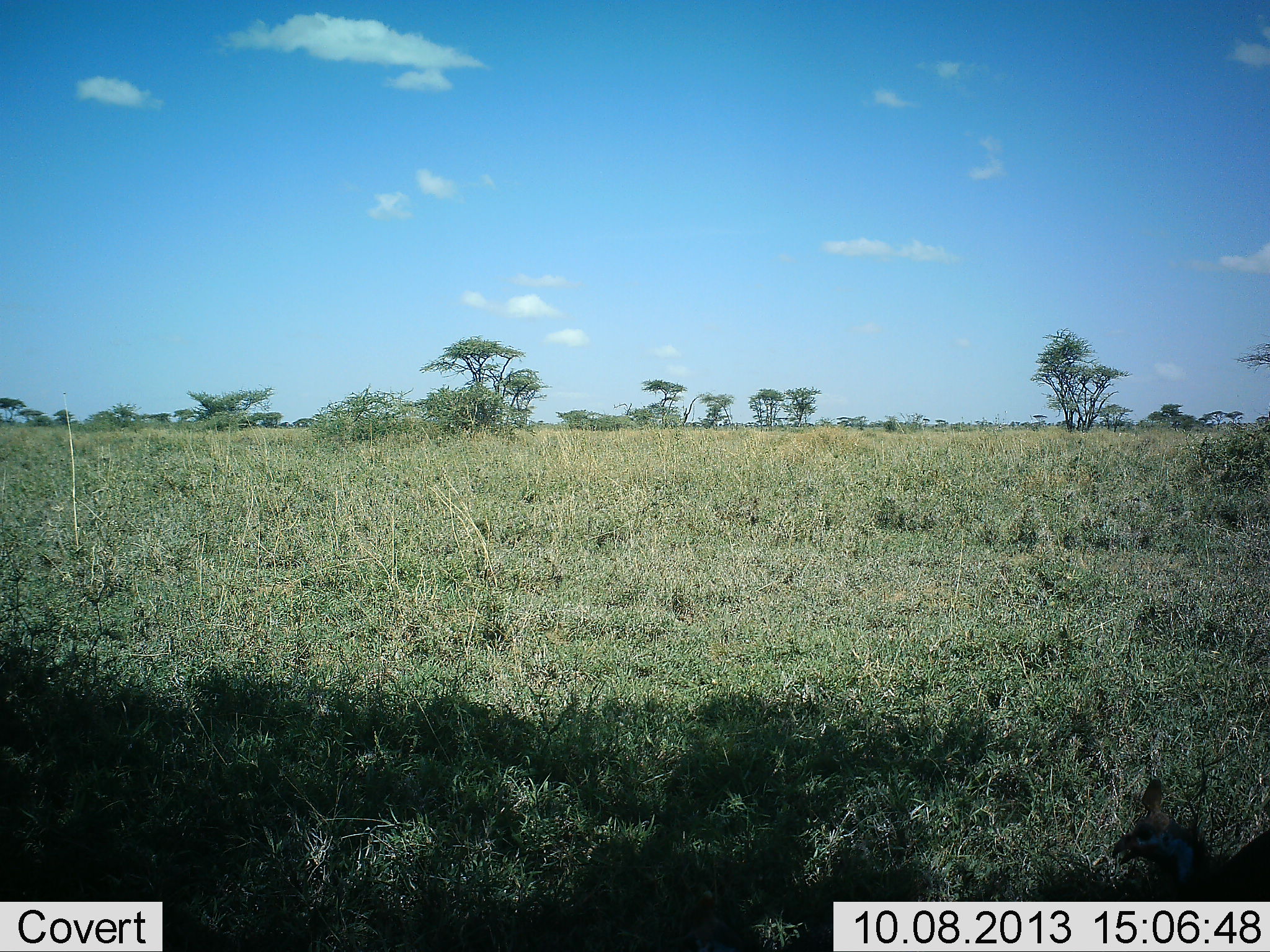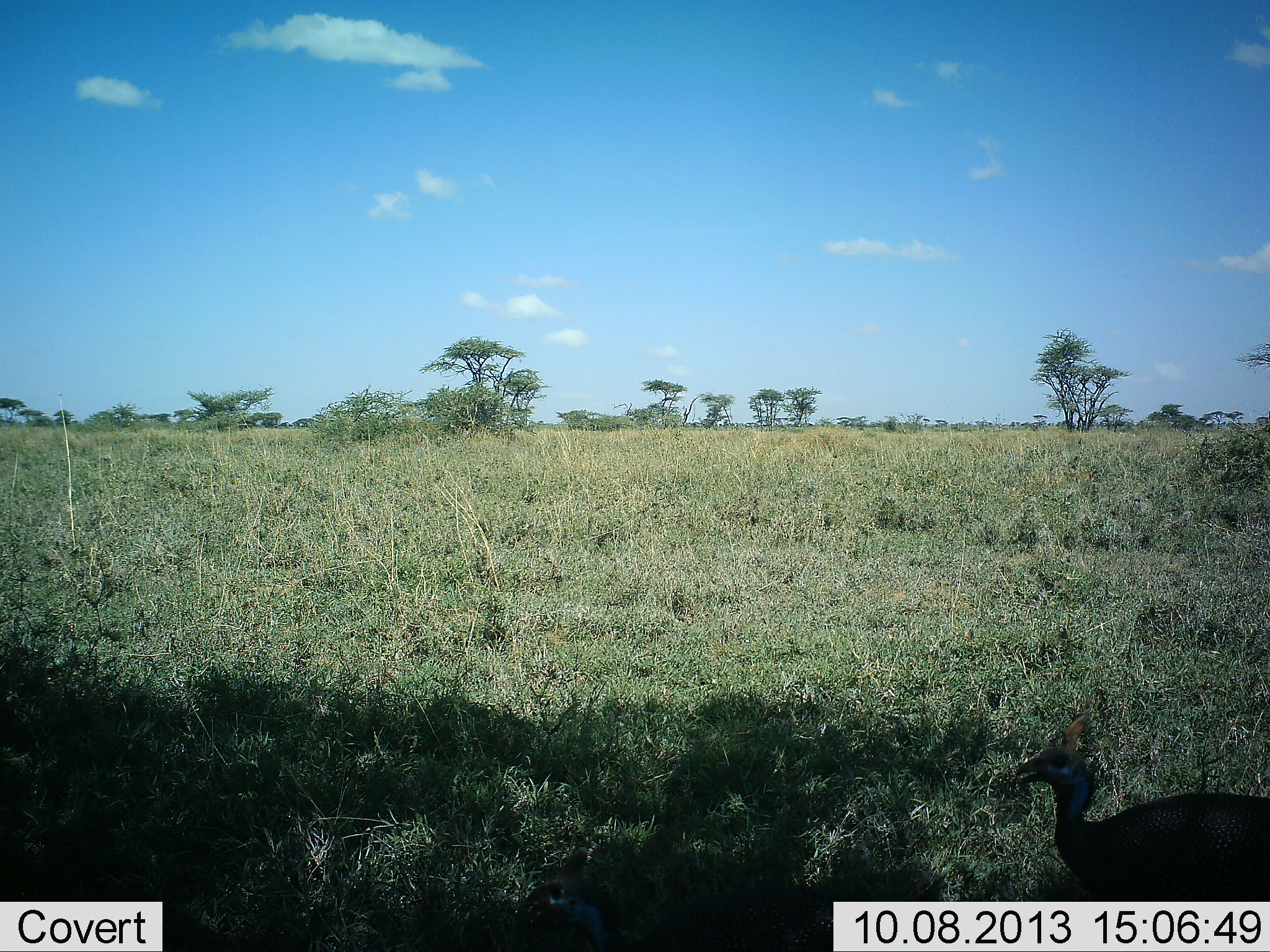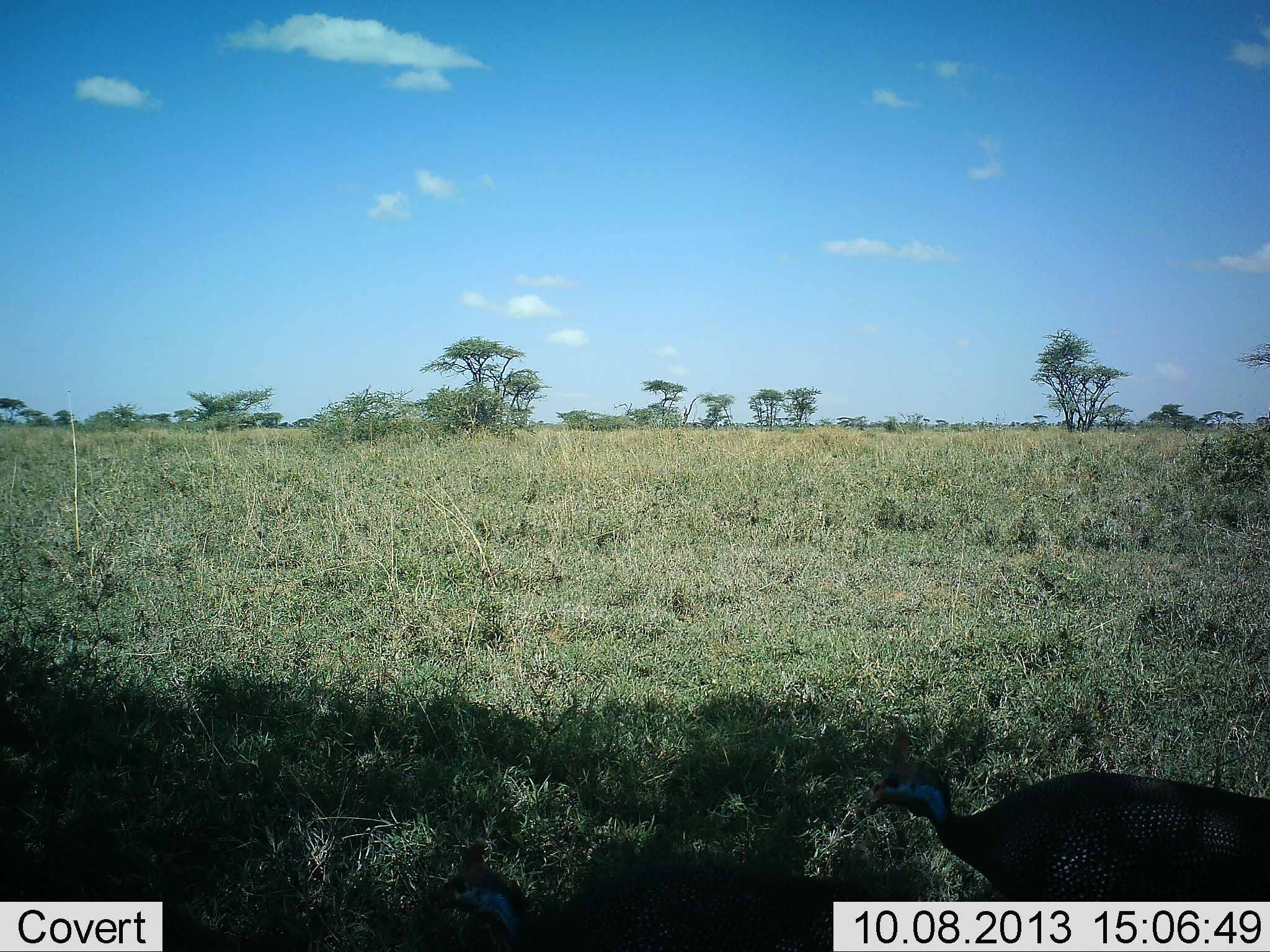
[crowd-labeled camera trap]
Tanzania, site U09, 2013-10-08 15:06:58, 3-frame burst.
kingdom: Animalia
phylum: Chordata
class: Aves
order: Galliformes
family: Numididae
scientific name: Numididae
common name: guinea fowl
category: guineafowl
Guineafowl (guinea fowl) (Numididae), count 1. Behavior (volunteer vote fractions): standing 0%, resting 0%, moving 100%, interacting 0%. Young present (vote fraction): 0%. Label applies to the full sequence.